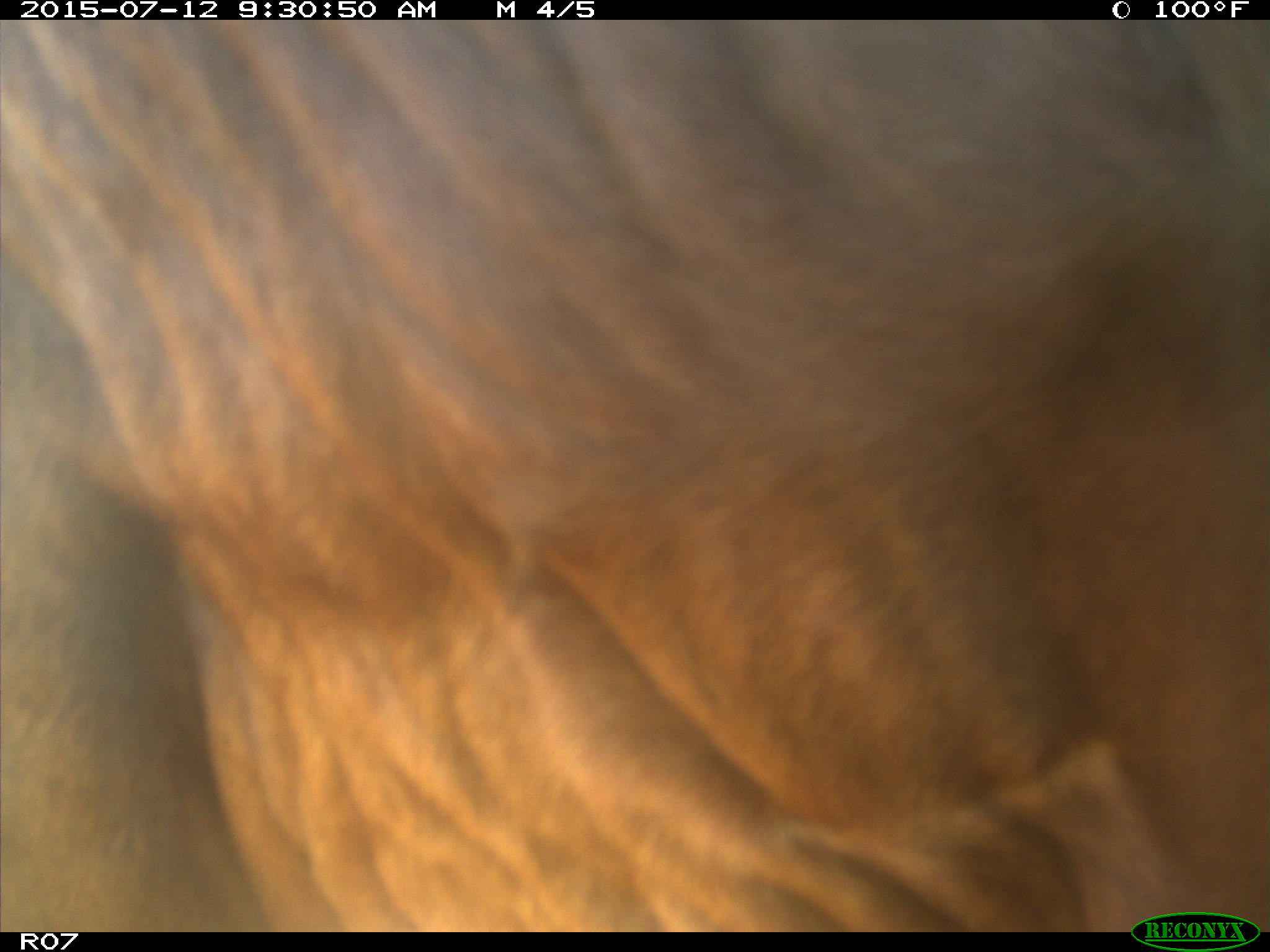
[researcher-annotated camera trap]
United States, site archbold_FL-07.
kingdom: Animalia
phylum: Chordata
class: Mammalia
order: Artiodactyla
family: Bovidae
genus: Bos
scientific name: Bos taurus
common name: domestic cow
Bos taurus (domestic cow).